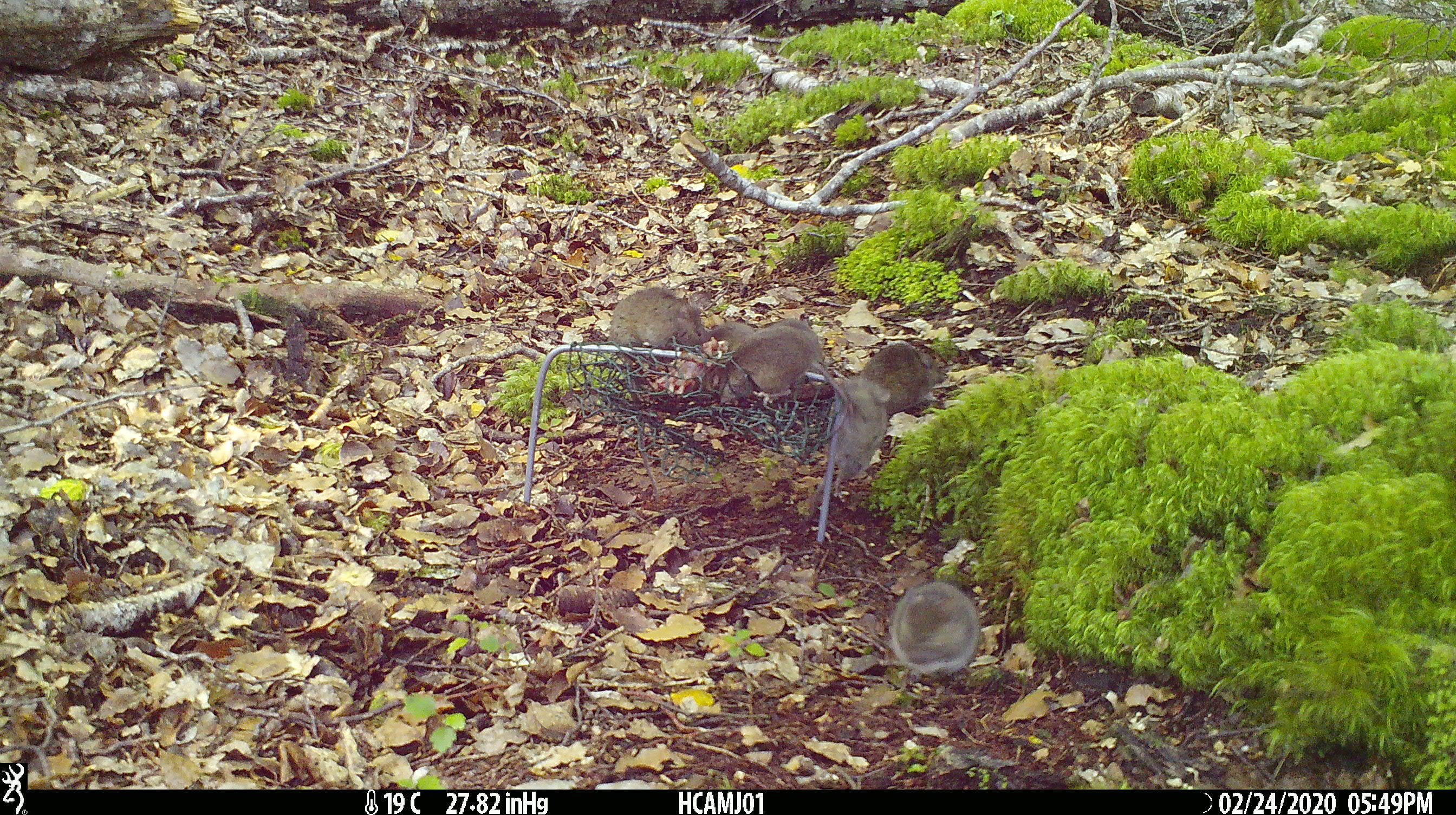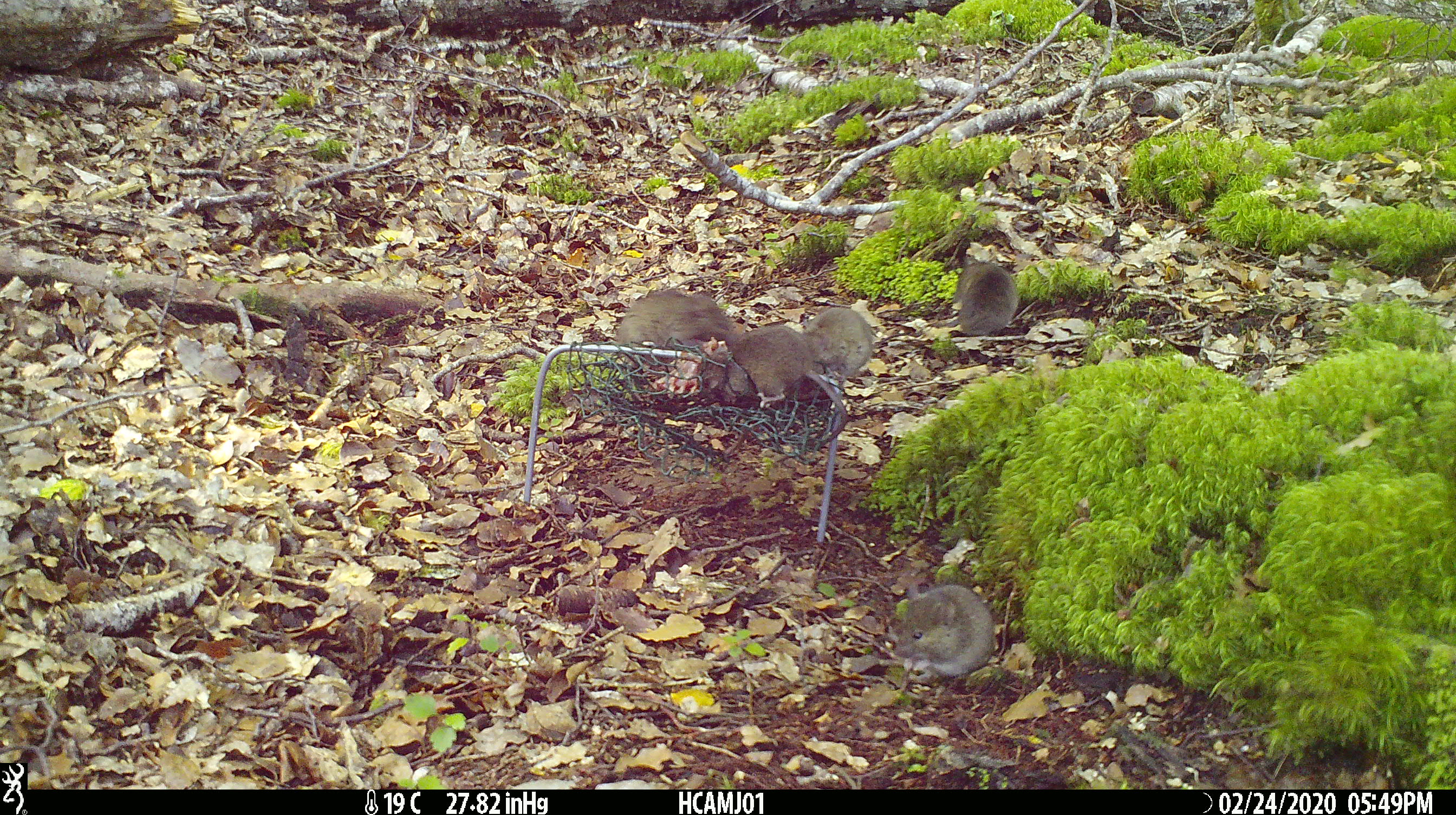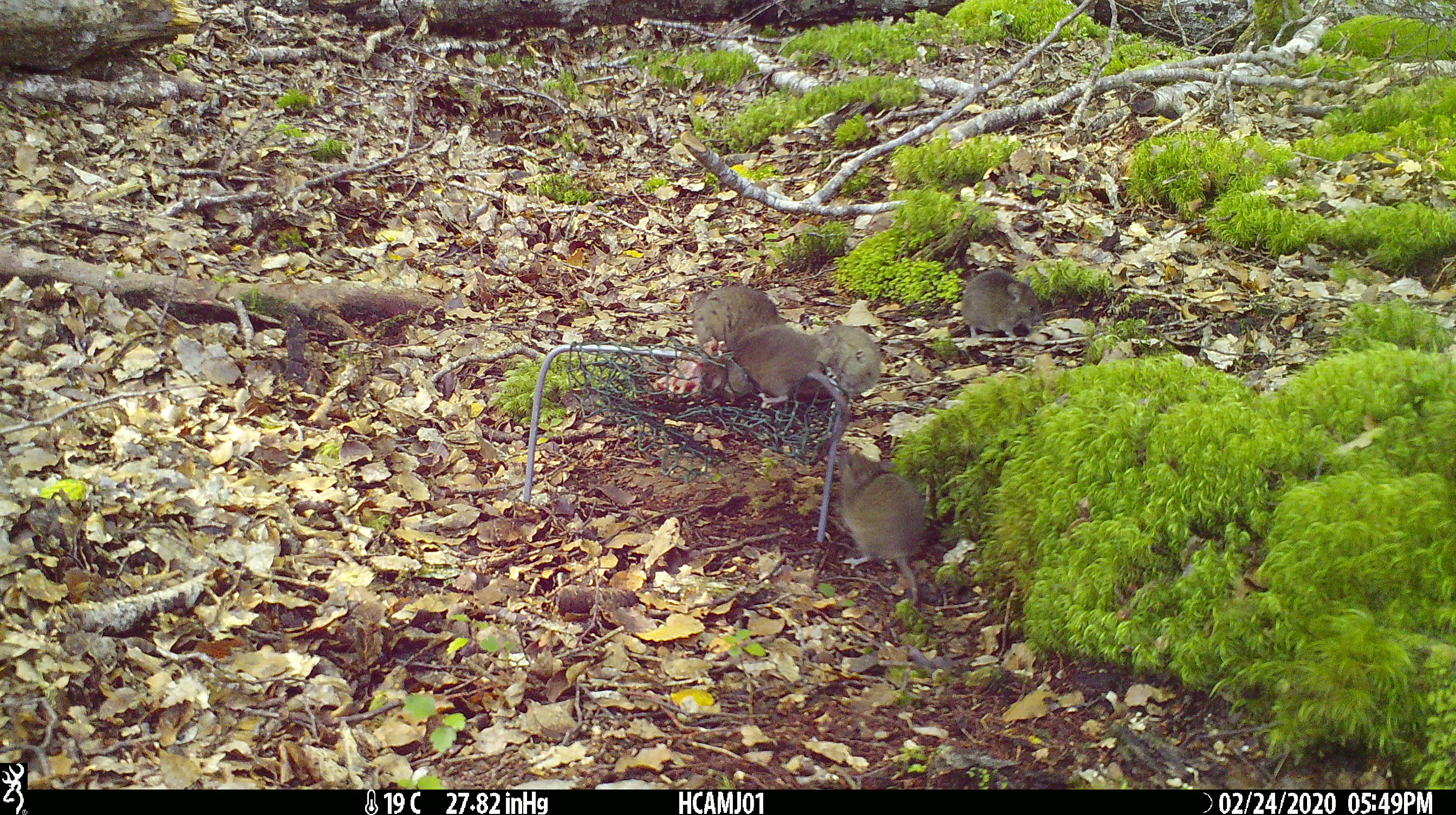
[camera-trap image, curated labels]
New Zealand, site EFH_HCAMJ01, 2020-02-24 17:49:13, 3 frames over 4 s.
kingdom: Animalia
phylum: Chordata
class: Mammalia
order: Rodentia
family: Muridae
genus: Mus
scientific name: Mus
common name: mouse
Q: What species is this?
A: Mouse (Mus).